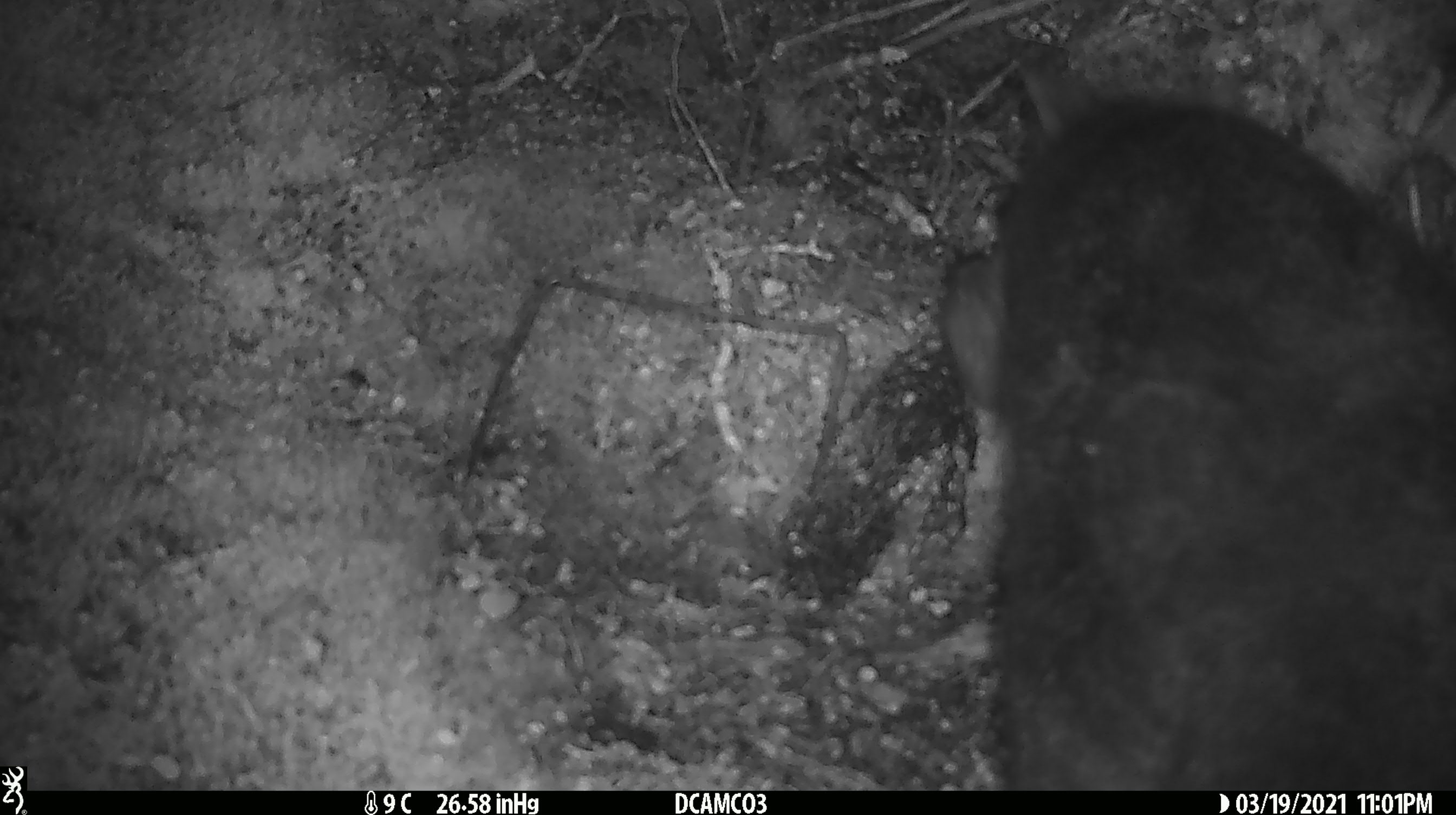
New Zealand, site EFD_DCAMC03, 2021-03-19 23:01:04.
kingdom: Animalia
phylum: Chordata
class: Mammalia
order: Diprotodontia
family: Phalangeridae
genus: Trichosurus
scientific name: Trichosurus vulpecula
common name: common brushtail possum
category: possum